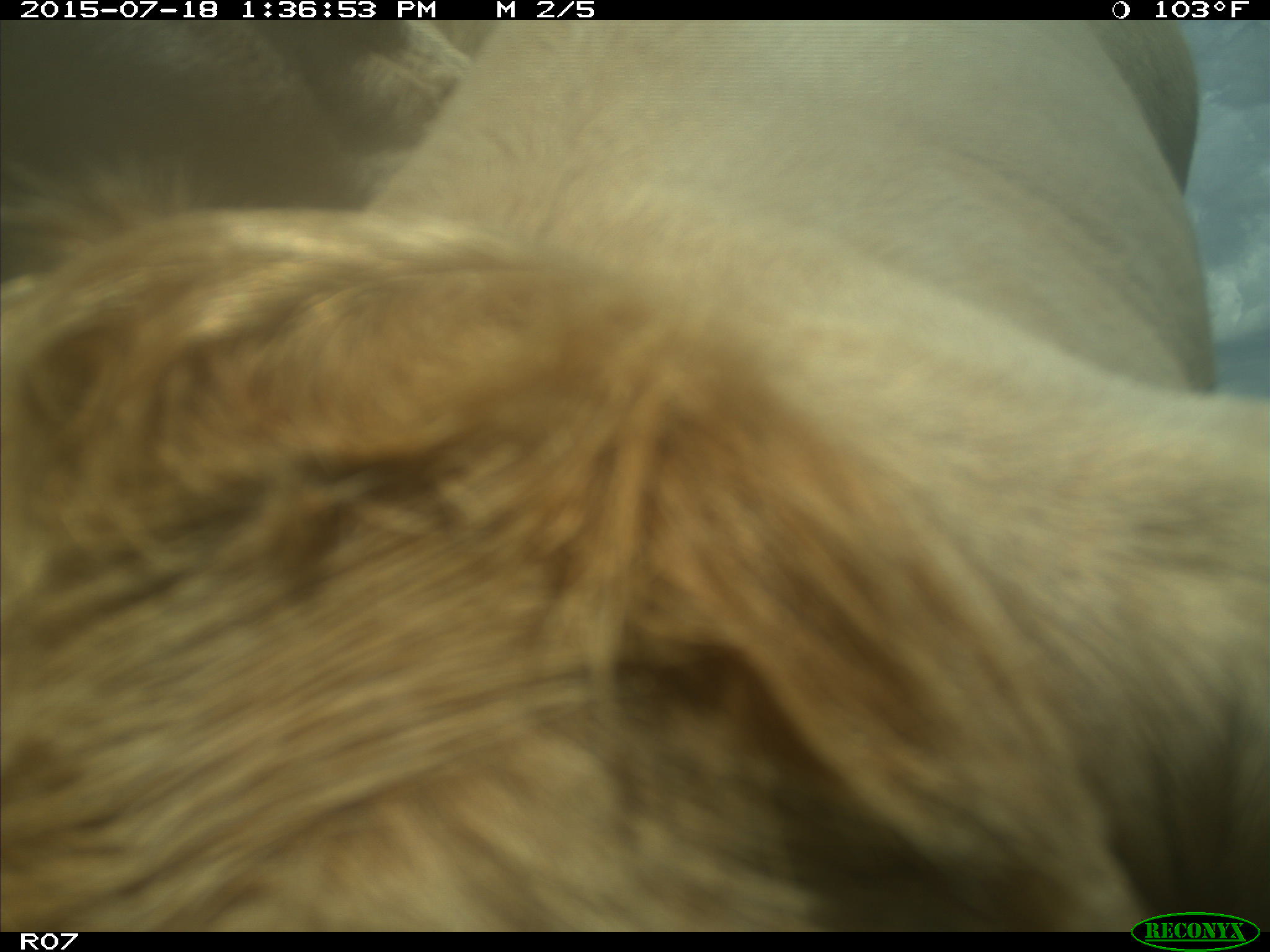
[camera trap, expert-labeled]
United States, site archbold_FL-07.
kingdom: Animalia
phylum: Chordata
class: Mammalia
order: Artiodactyla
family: Bovidae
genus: Bos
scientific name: Bos taurus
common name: domestic cow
Bos taurus (domestic cow).